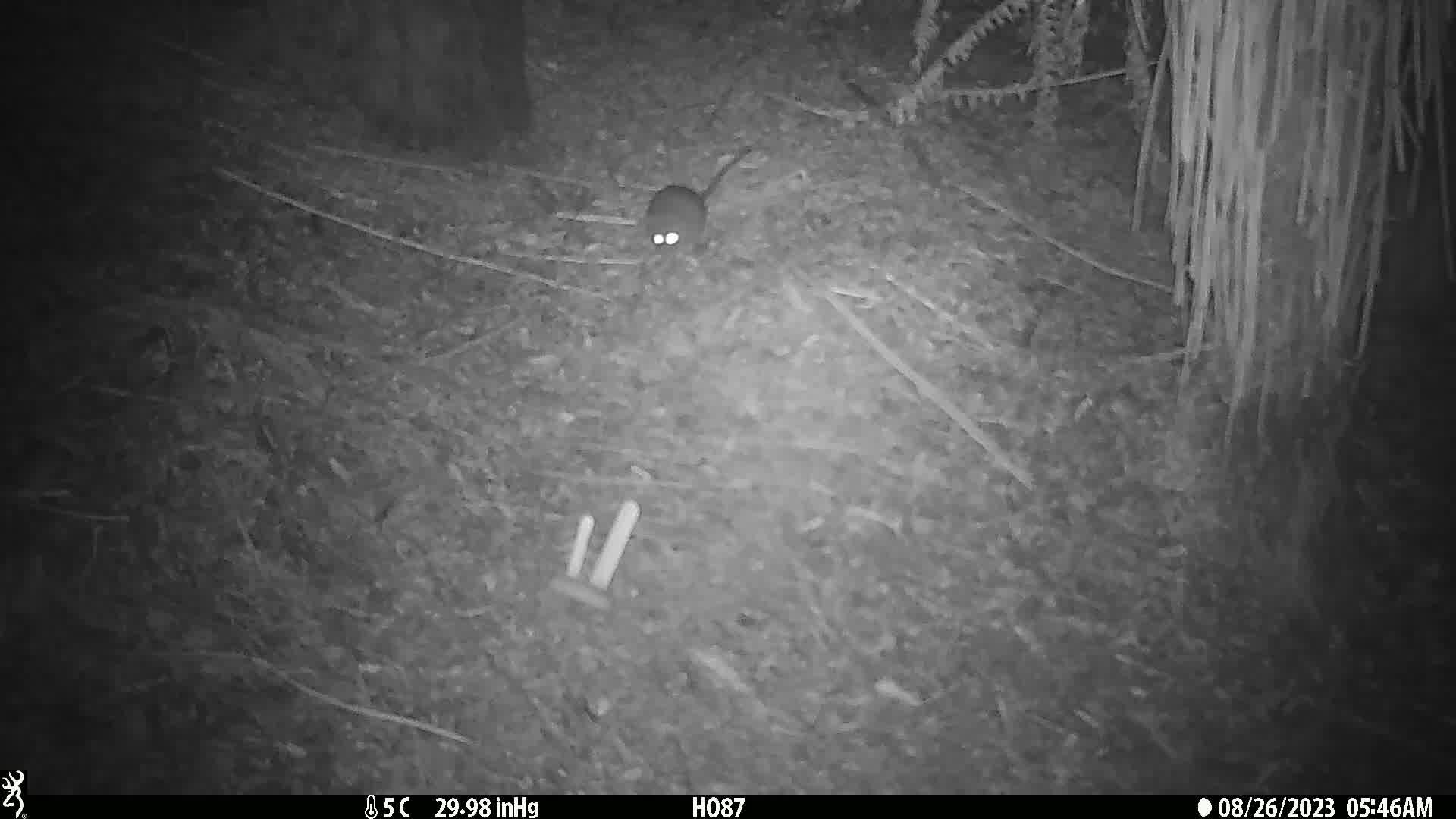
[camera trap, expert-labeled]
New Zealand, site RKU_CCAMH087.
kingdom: Animalia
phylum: Chordata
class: Mammalia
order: Rodentia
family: Muridae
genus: Rattus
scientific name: Rattus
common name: rat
Rat (Rattus).